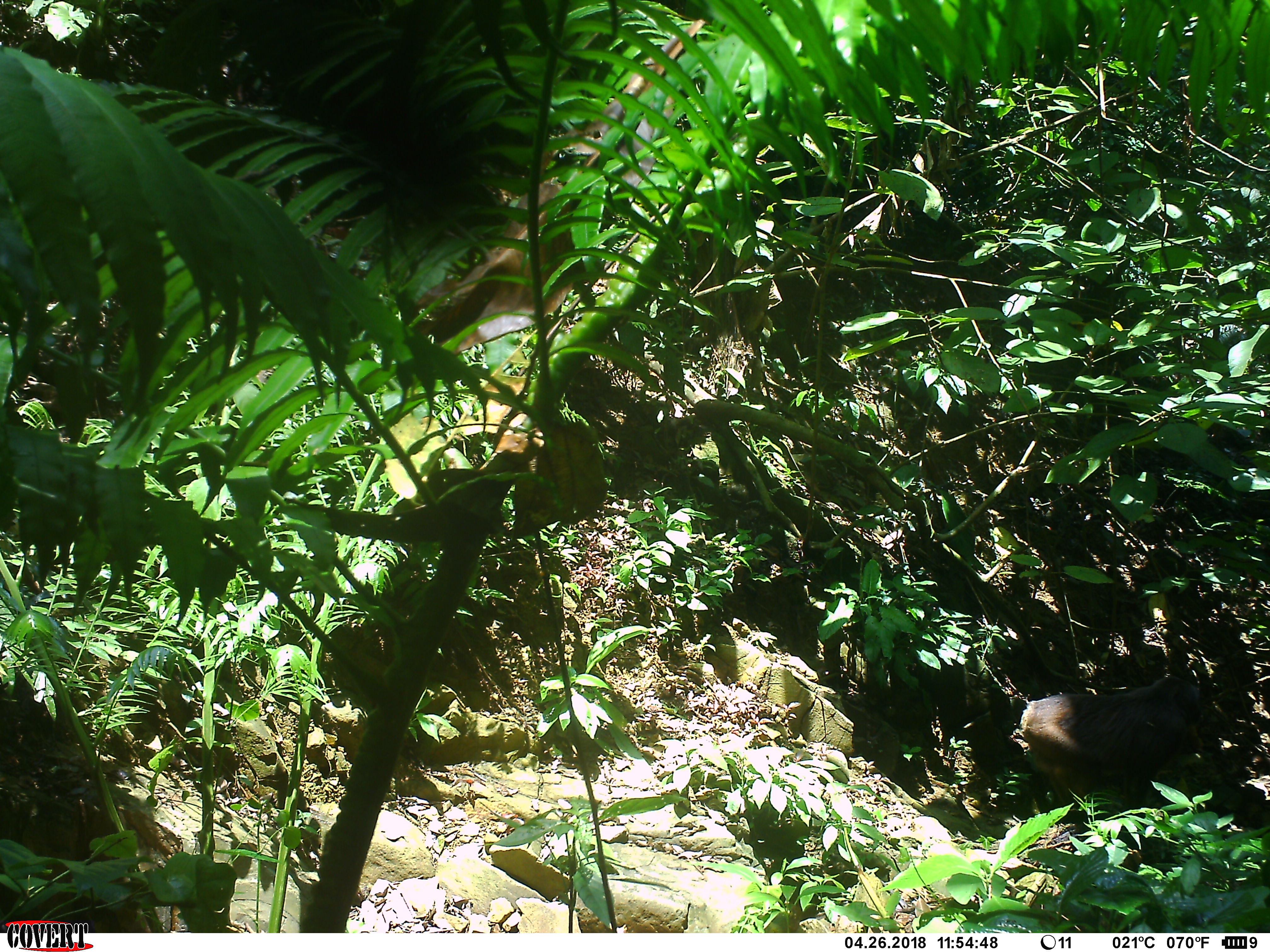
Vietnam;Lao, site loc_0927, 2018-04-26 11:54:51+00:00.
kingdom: Animalia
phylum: Chordata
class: Mammalia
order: Primates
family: Cercopithecidae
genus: Macaca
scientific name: Macaca arctoides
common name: stump-tailed macaque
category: stump tailed macaque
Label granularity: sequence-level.